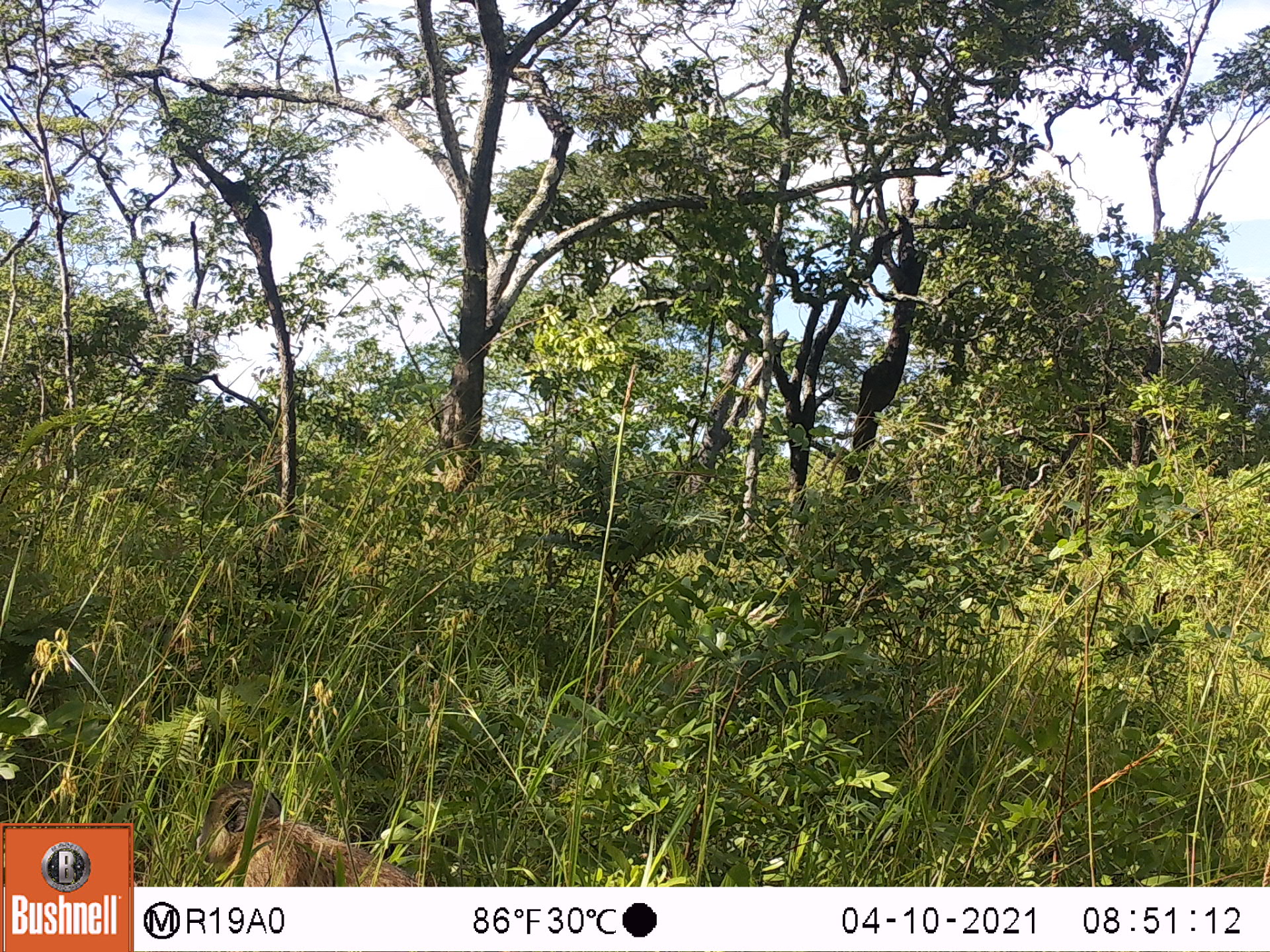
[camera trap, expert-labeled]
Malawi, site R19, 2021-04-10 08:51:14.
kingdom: Animalia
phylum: Chordata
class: Mammalia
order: Primates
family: Cercopithecidae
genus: Papio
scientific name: Papio cynocephalus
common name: yellow baboon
Yellow baboon (Papio cynocephalus), count 1.